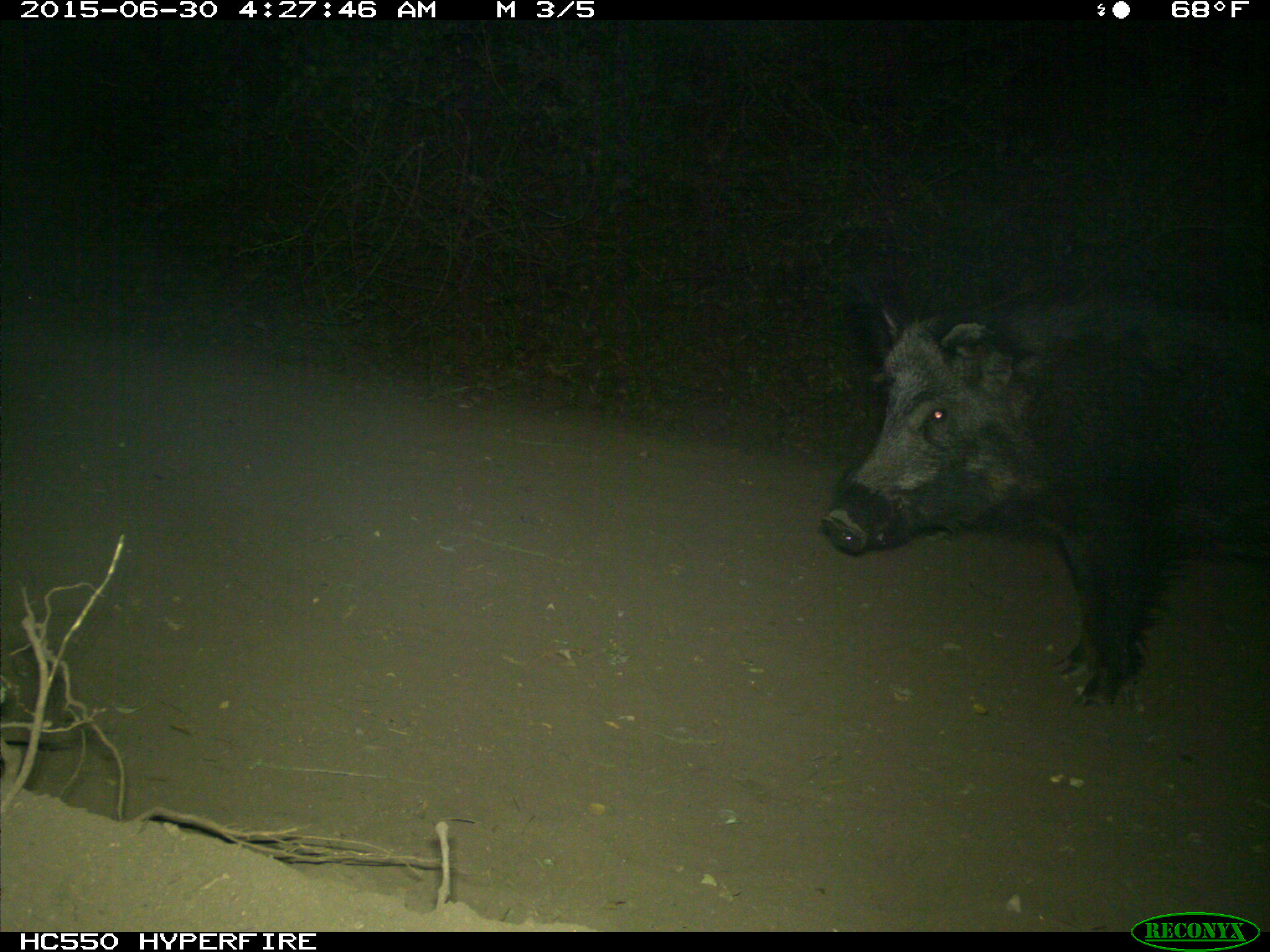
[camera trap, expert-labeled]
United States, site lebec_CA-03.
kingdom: Animalia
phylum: Chordata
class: Mammalia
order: Artiodactyla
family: Suidae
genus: Sus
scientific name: Sus scrofa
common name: wild boar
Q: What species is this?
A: Sus scrofa (wild boar).